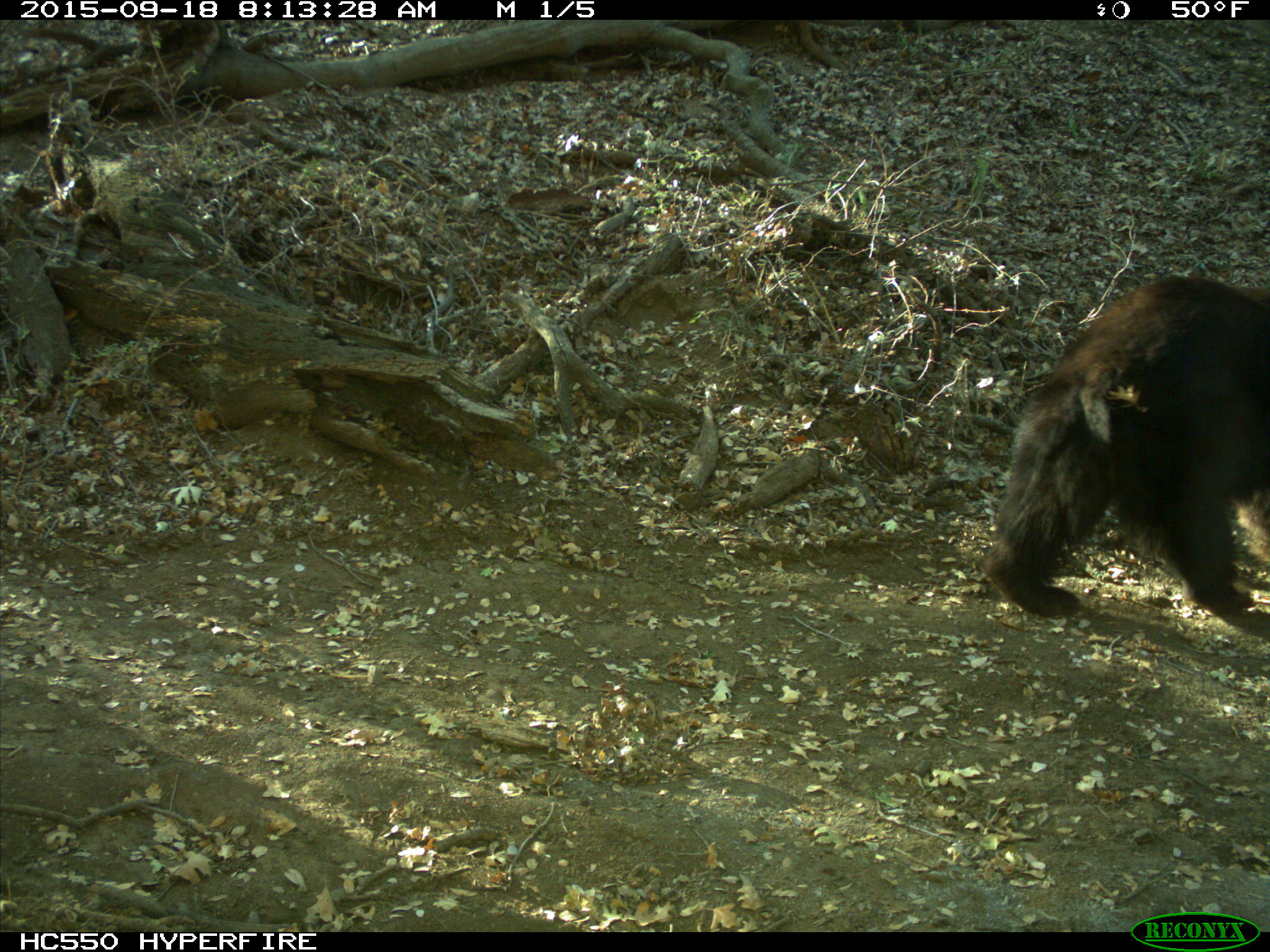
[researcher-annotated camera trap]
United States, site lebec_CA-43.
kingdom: Animalia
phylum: Chordata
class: Mammalia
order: Carnivora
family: Ursidae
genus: Ursus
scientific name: Ursus americanus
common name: american black bear